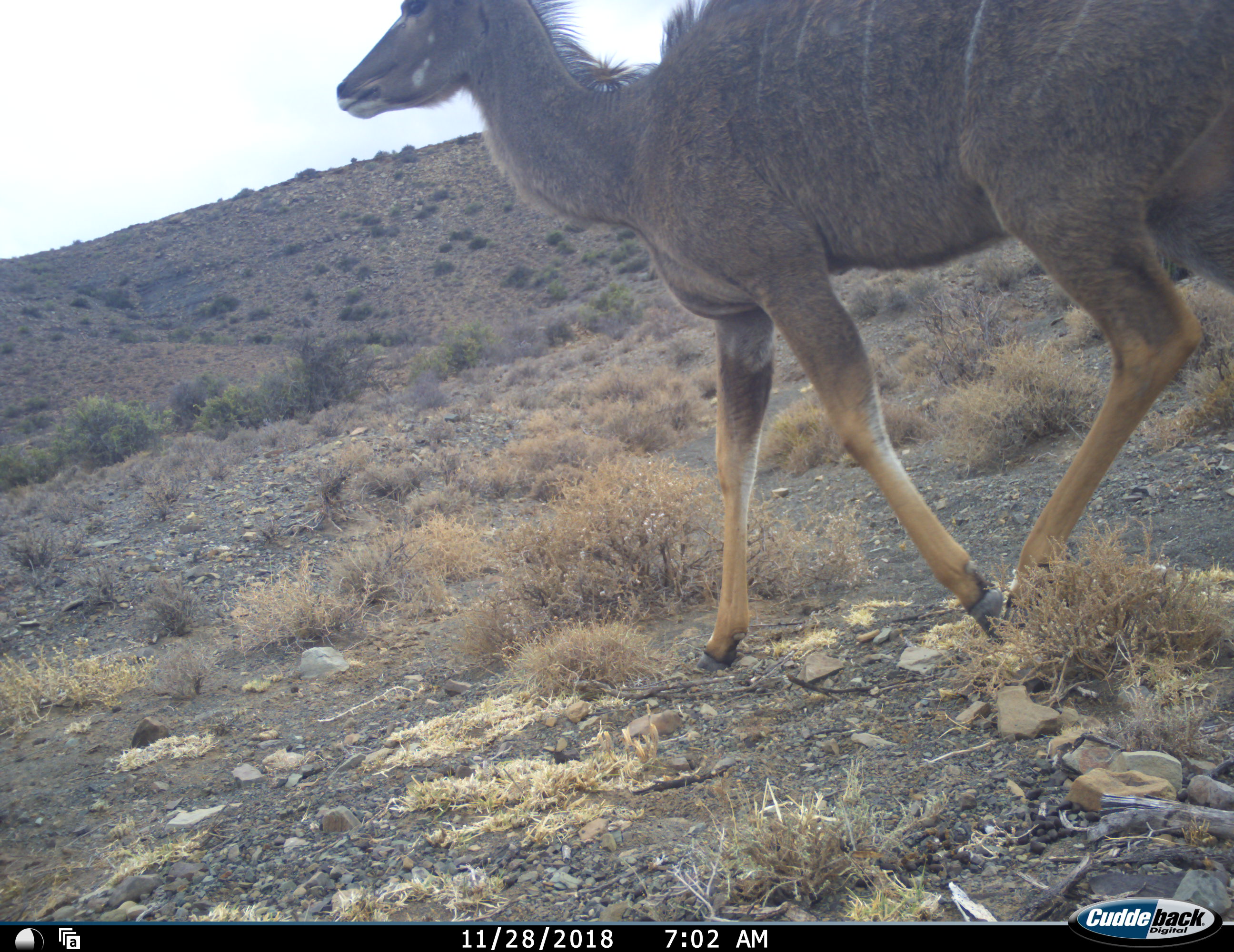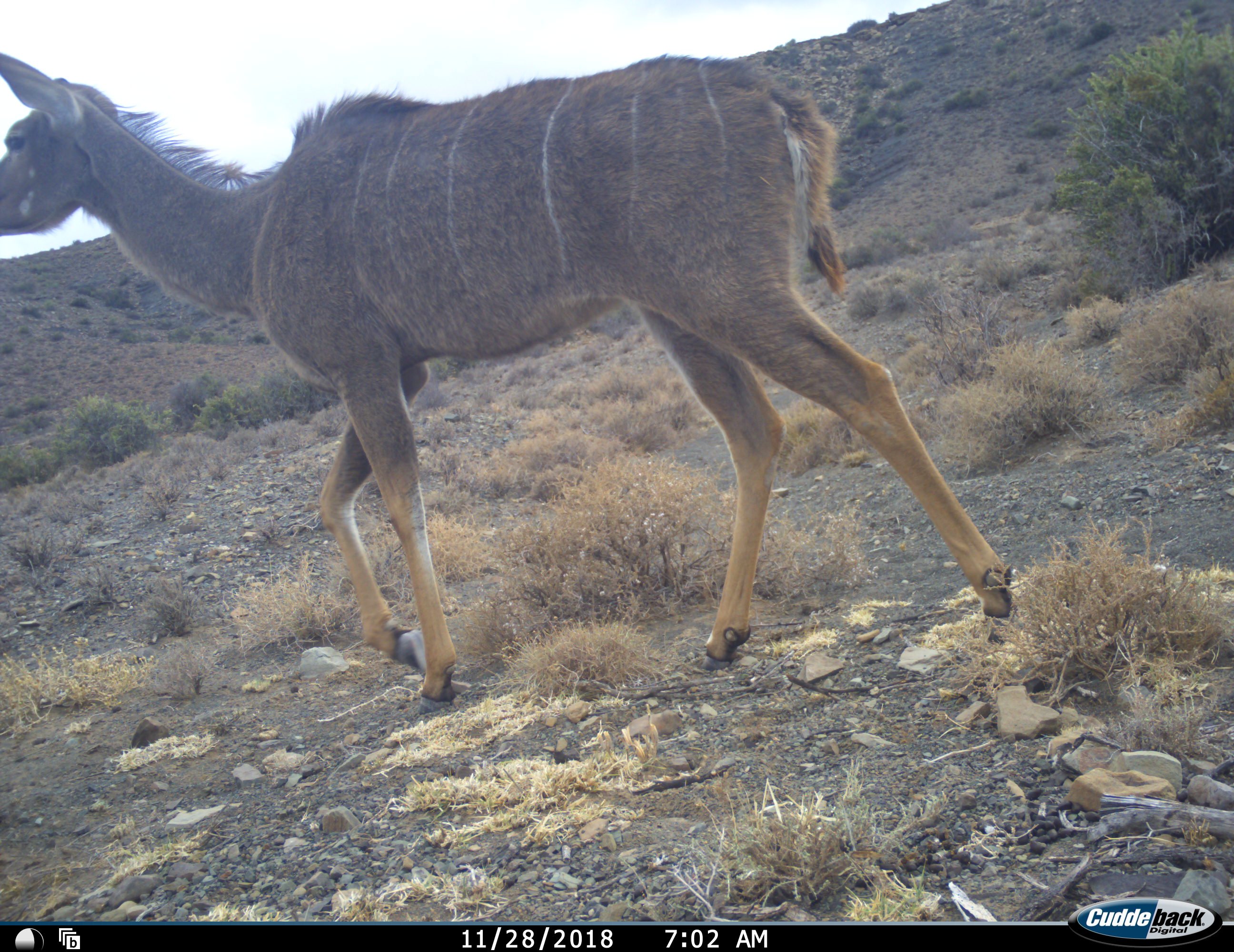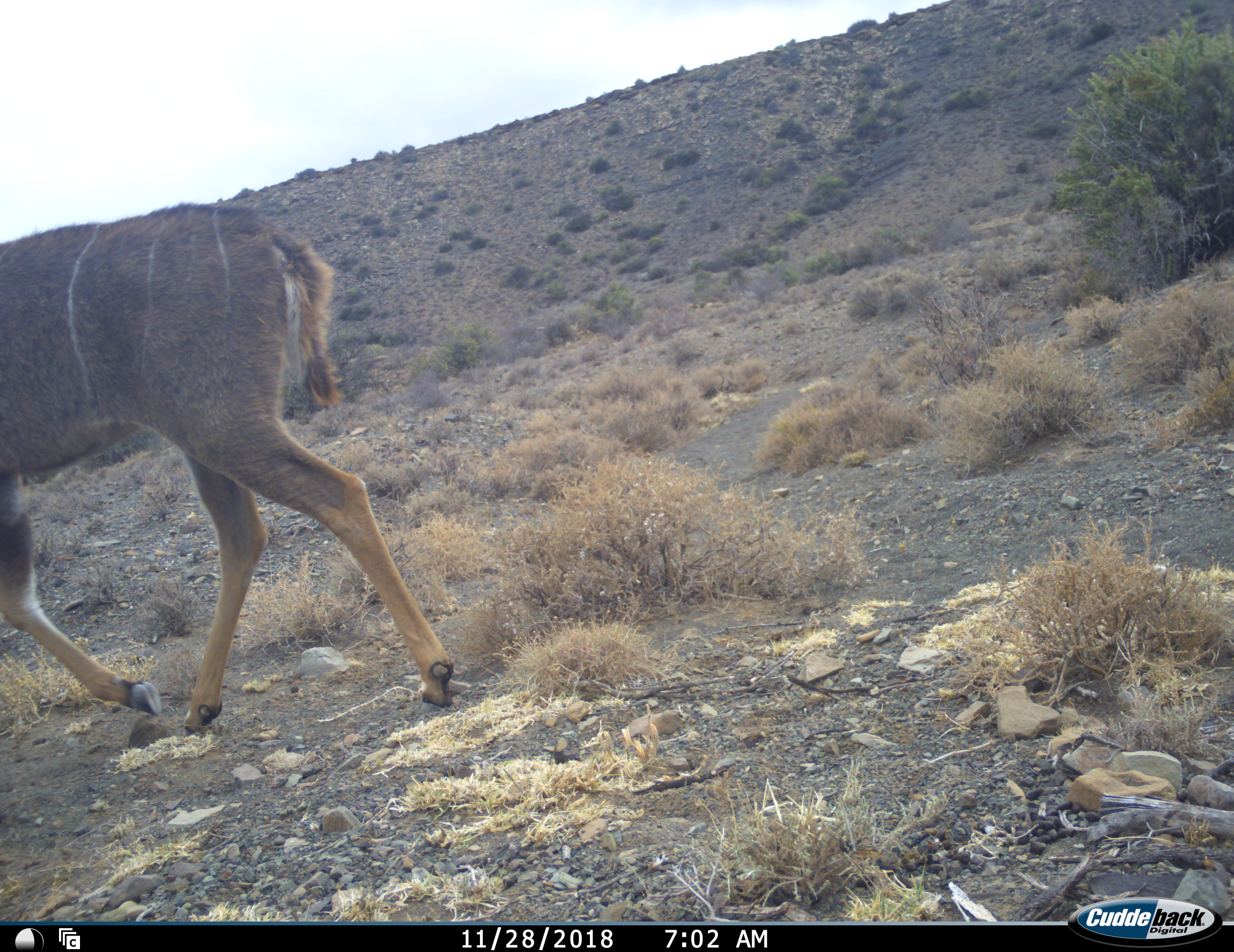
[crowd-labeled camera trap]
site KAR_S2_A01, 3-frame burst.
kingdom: Animalia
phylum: Chordata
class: Mammalia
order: Artiodactyla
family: Bovidae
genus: Tragelaphus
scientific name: Tragelaphus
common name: kudu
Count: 1.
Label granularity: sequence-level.